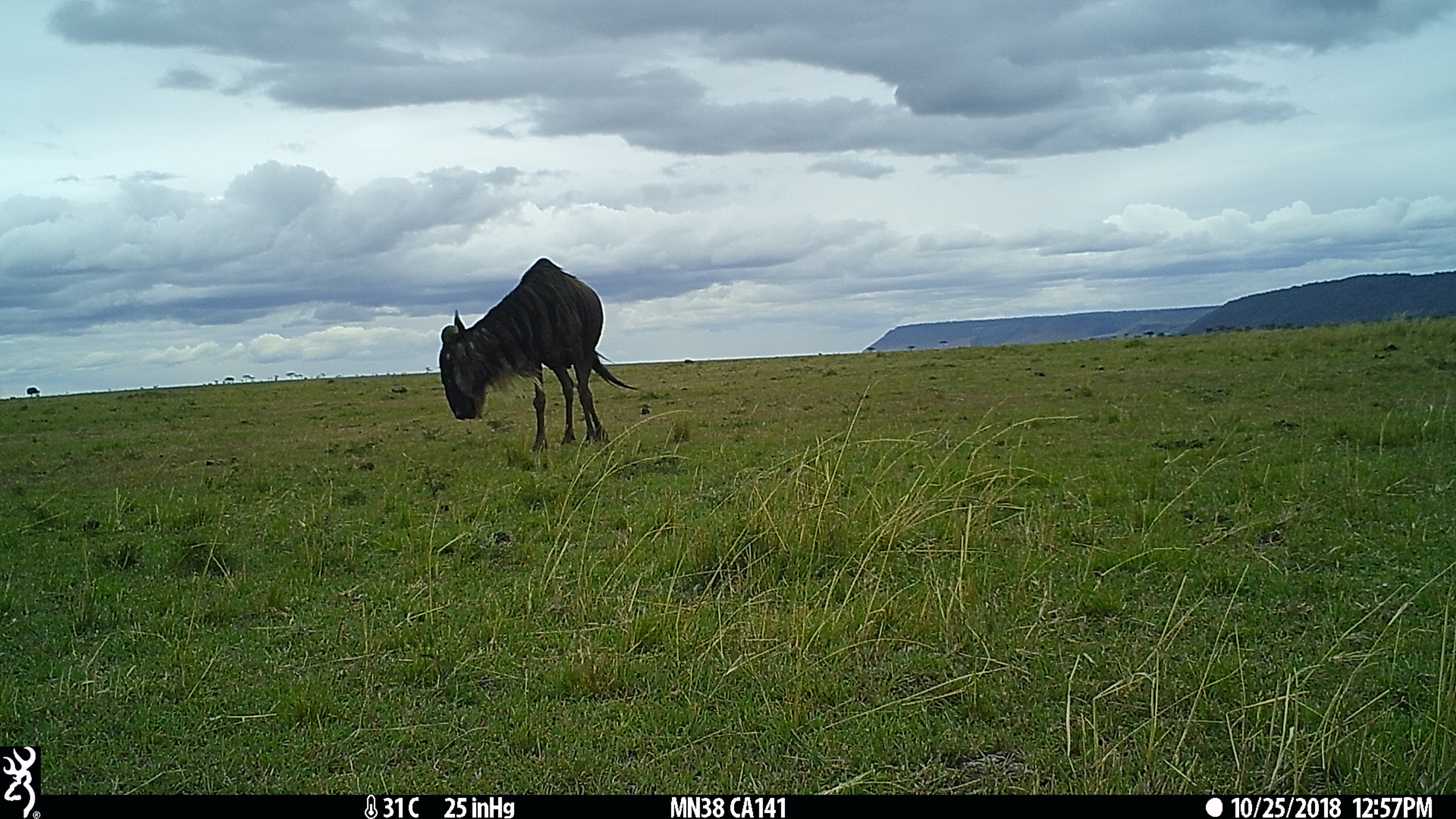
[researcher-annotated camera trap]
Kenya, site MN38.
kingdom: Animalia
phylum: Chordata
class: Mammalia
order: Artiodactyla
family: Bovidae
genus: Connochaetes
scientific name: Connochaetes taurinus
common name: blue wildebeest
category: wildebeest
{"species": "wildebeest (blue wildebeest) (Connochaetes taurinus)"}